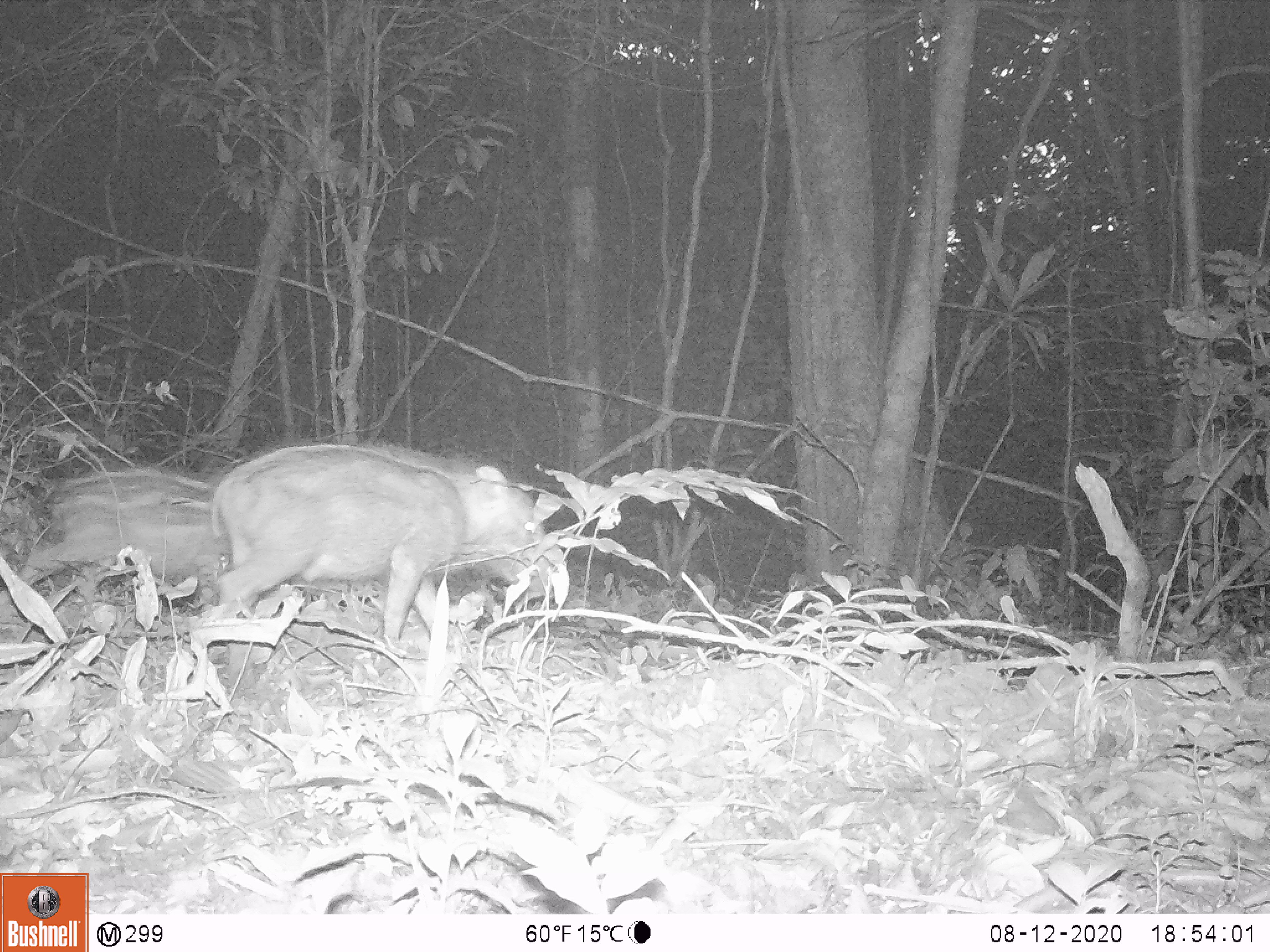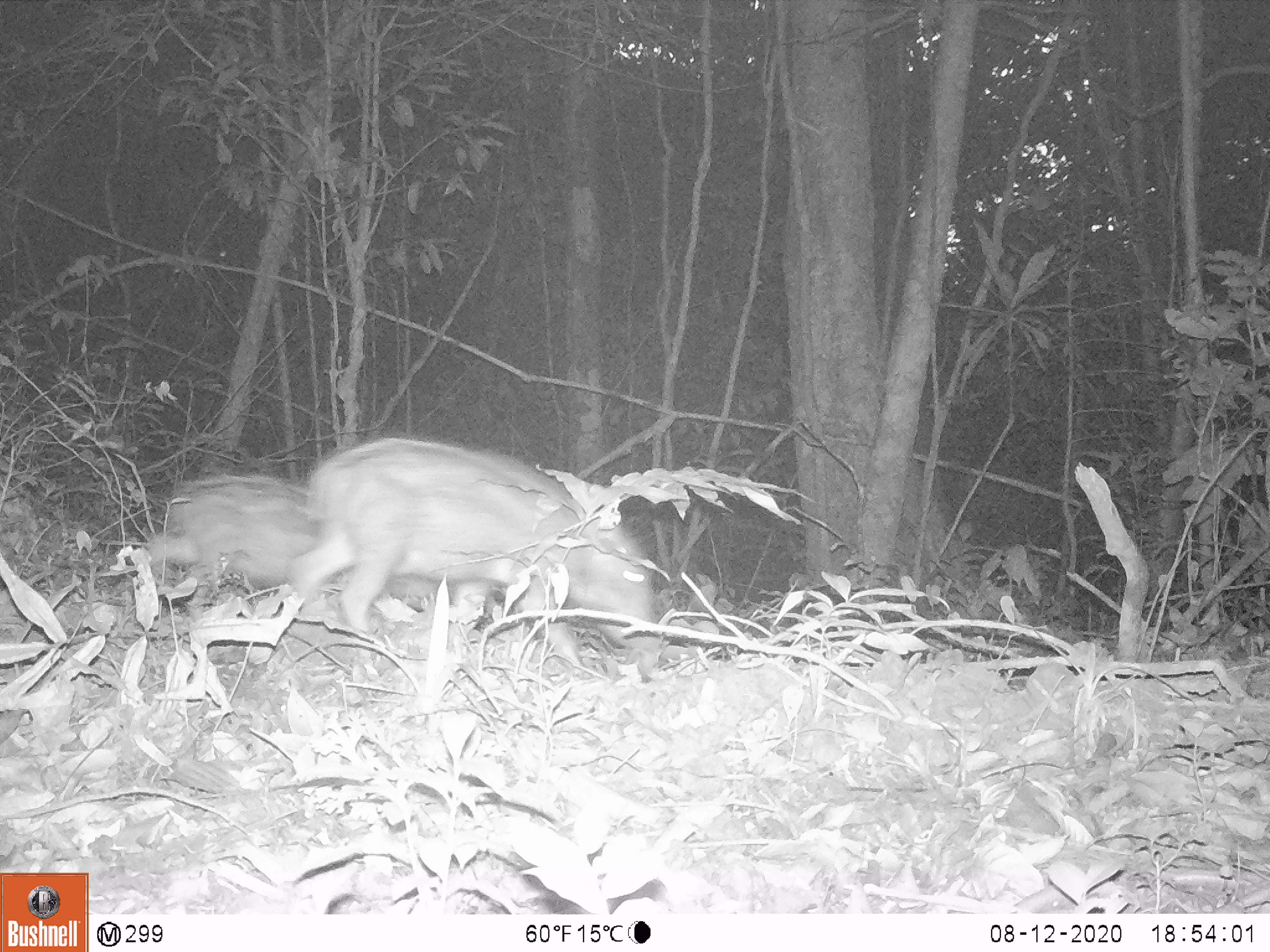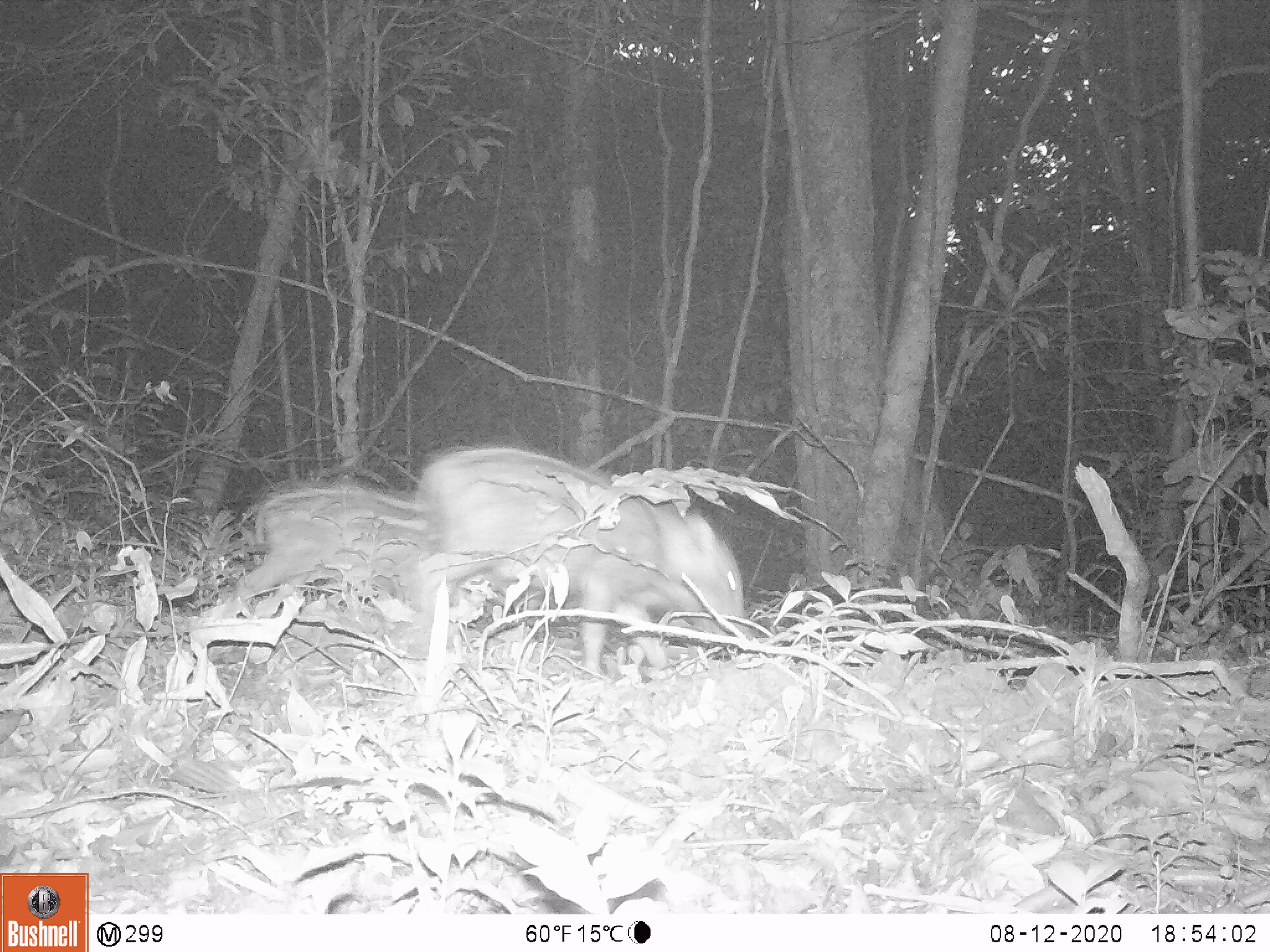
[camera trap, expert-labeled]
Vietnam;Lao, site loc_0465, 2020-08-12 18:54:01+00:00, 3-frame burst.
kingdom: Animalia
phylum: Chordata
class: Mammalia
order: Artiodactyla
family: Suidae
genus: Sus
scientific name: Sus scrofa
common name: eurasian wild pig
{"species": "eurasian wild pig (Sus scrofa)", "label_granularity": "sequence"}